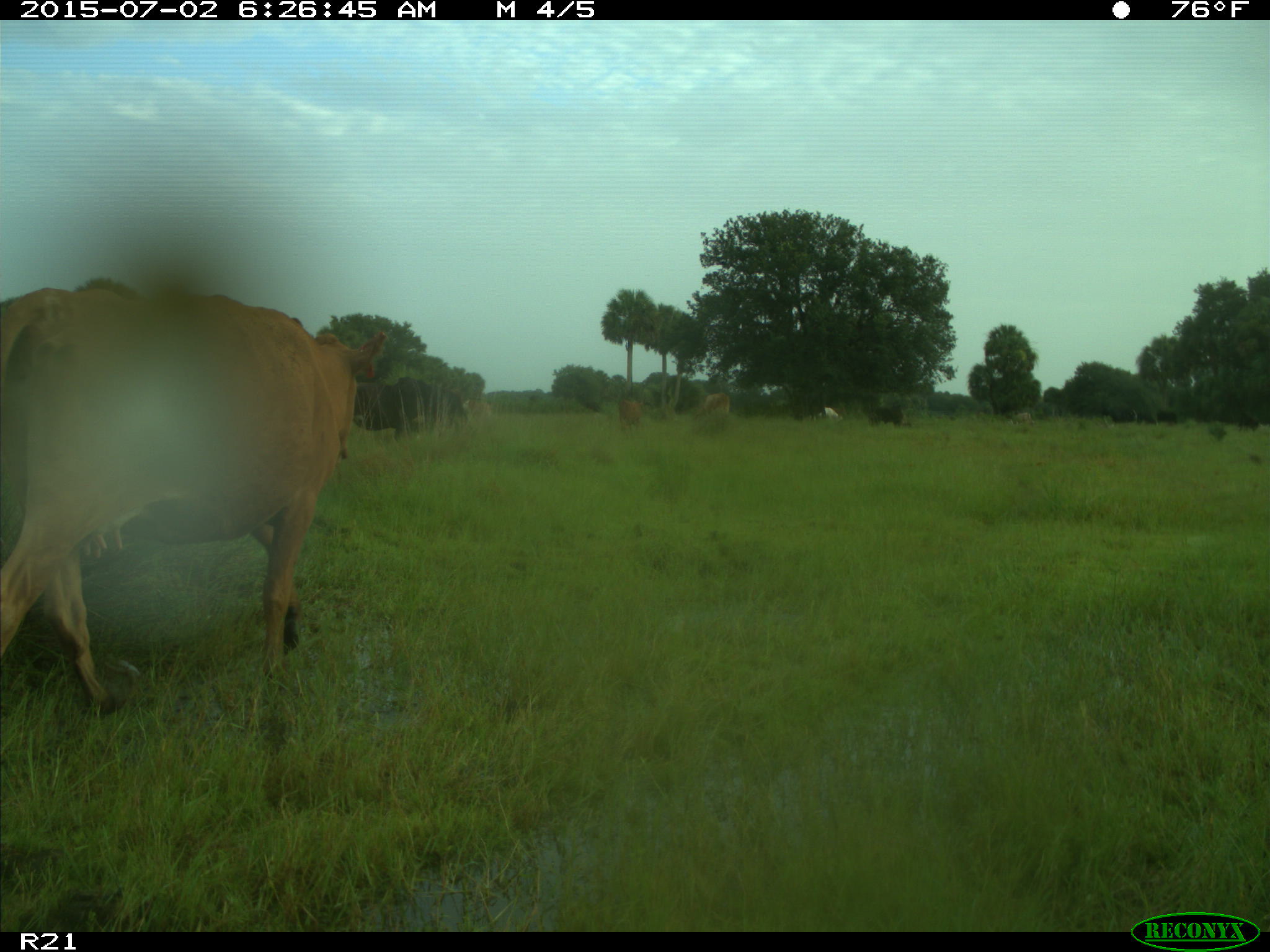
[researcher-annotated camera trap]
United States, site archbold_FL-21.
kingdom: Animalia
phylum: Chordata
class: Mammalia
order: Artiodactyla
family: Bovidae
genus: Bos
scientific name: Bos taurus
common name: domestic cow